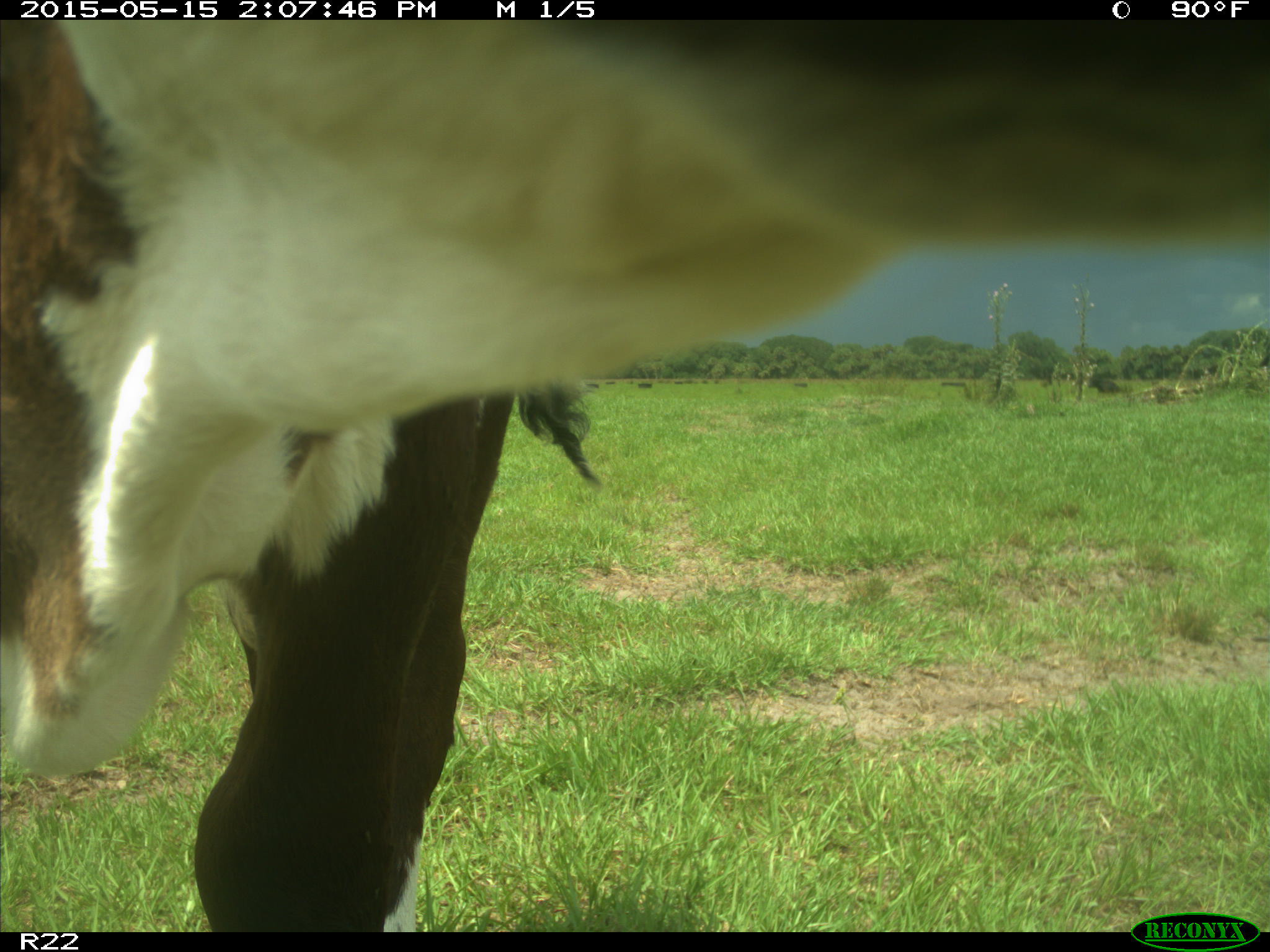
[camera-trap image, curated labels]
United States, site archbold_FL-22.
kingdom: Animalia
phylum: Chordata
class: Mammalia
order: Artiodactyla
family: Bovidae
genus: Bos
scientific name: Bos taurus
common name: domestic cow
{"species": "Bos taurus (domestic cow)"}